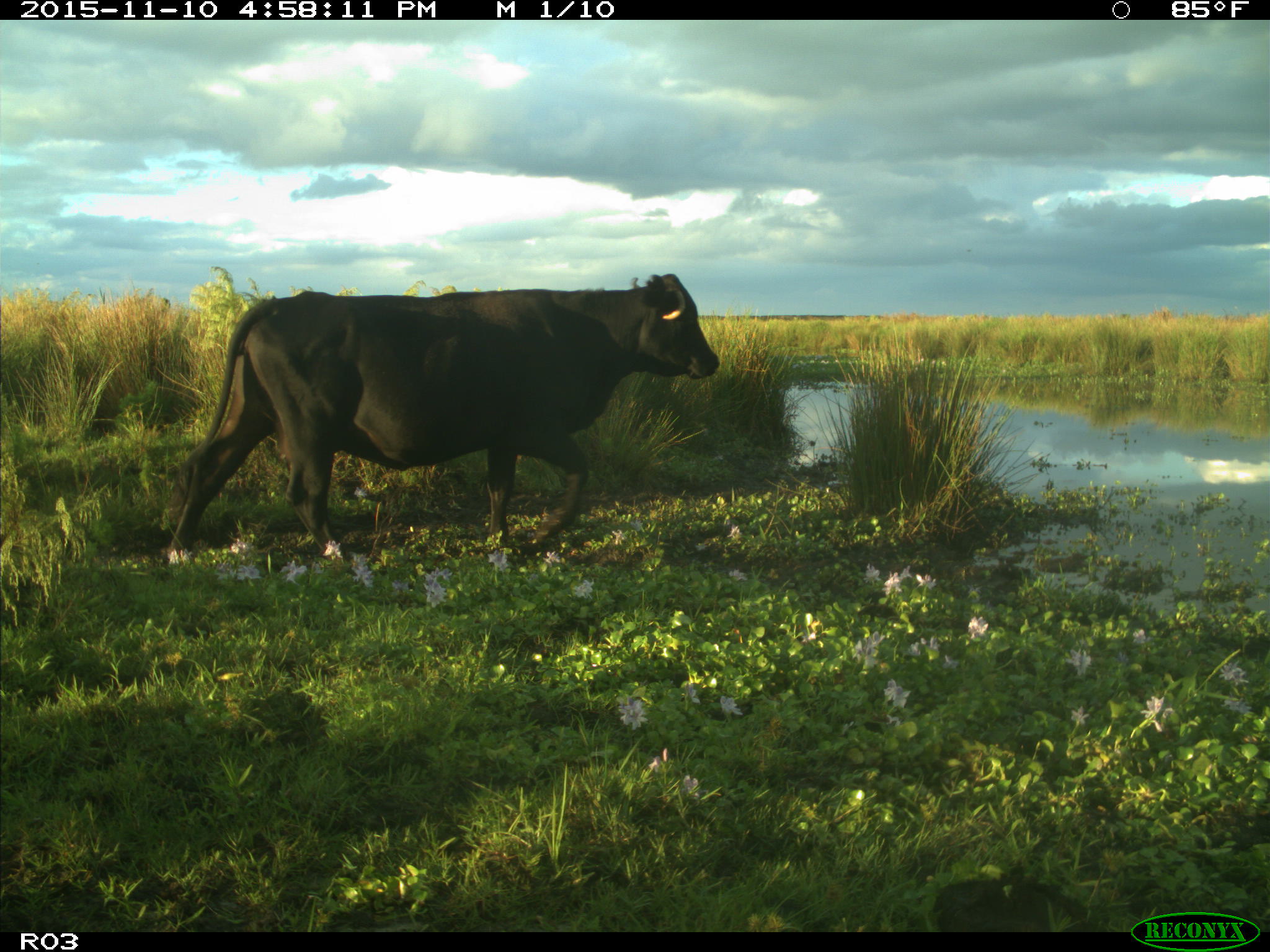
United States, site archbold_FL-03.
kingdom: Animalia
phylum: Chordata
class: Mammalia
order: Artiodactyla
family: Bovidae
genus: Bos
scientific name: Bos taurus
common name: domestic cow